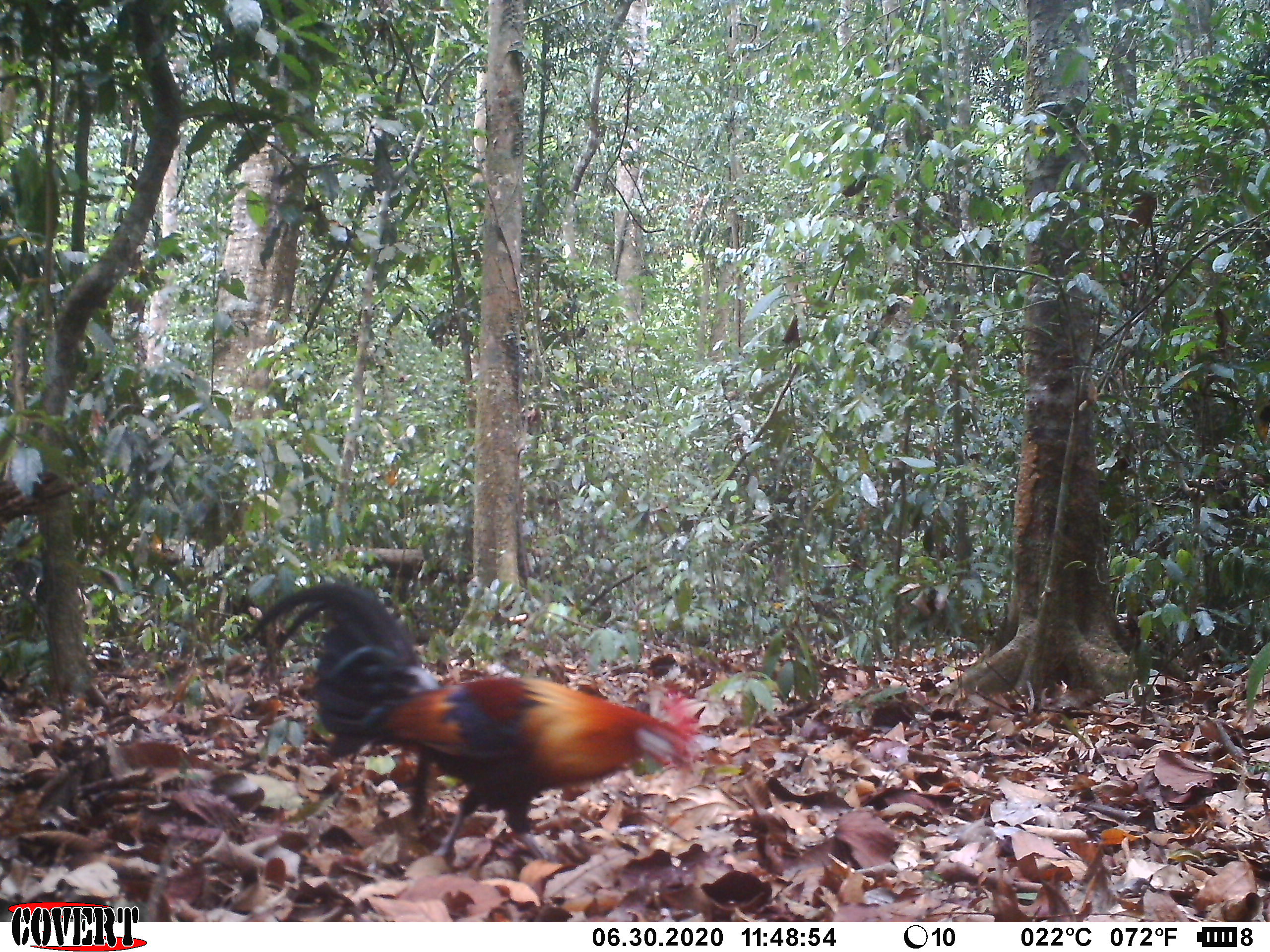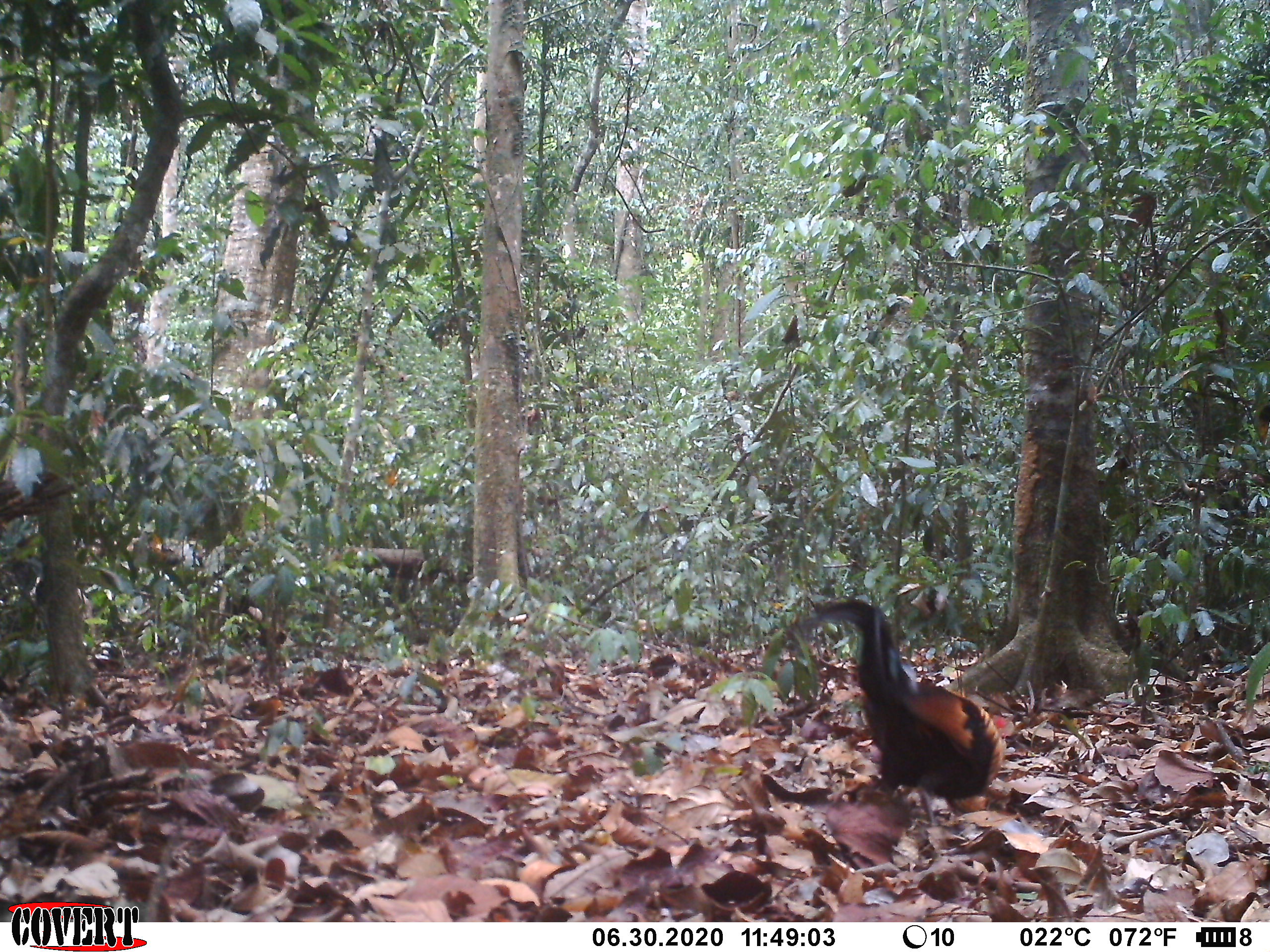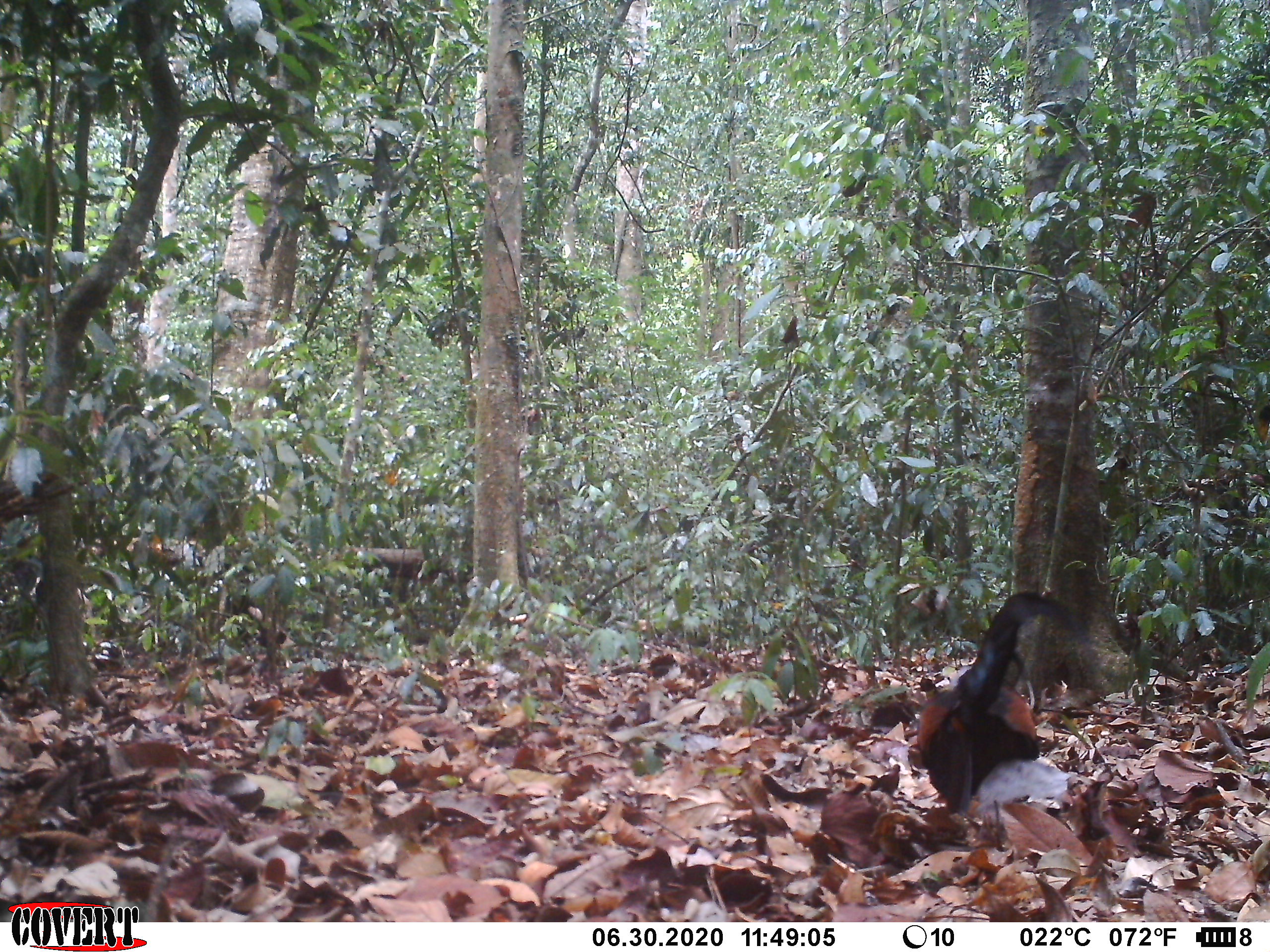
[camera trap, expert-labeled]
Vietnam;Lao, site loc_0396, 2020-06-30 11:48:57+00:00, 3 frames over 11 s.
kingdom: Animalia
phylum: Chordata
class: Aves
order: Galliformes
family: Phasianidae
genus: Gallus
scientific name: Gallus gallus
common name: red junglefowl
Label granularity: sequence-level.